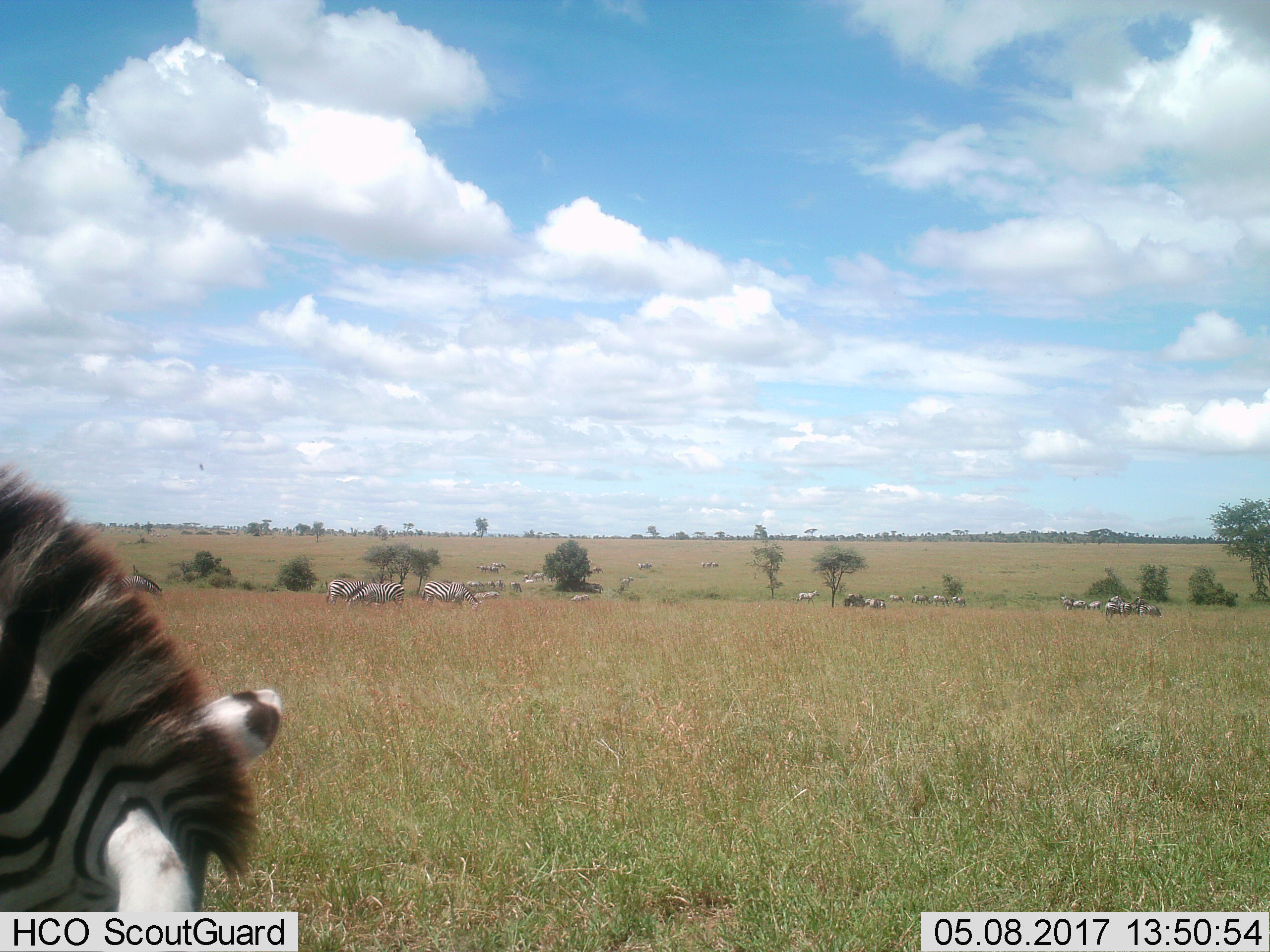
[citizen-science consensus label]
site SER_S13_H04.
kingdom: Animalia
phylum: Chordata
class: Mammalia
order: Perissodactyla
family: Equidae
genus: Equus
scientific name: Equus quagga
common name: plains zebra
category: zebraplains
Zebraplains (plains zebra) (Equus quagga), count 11-50. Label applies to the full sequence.